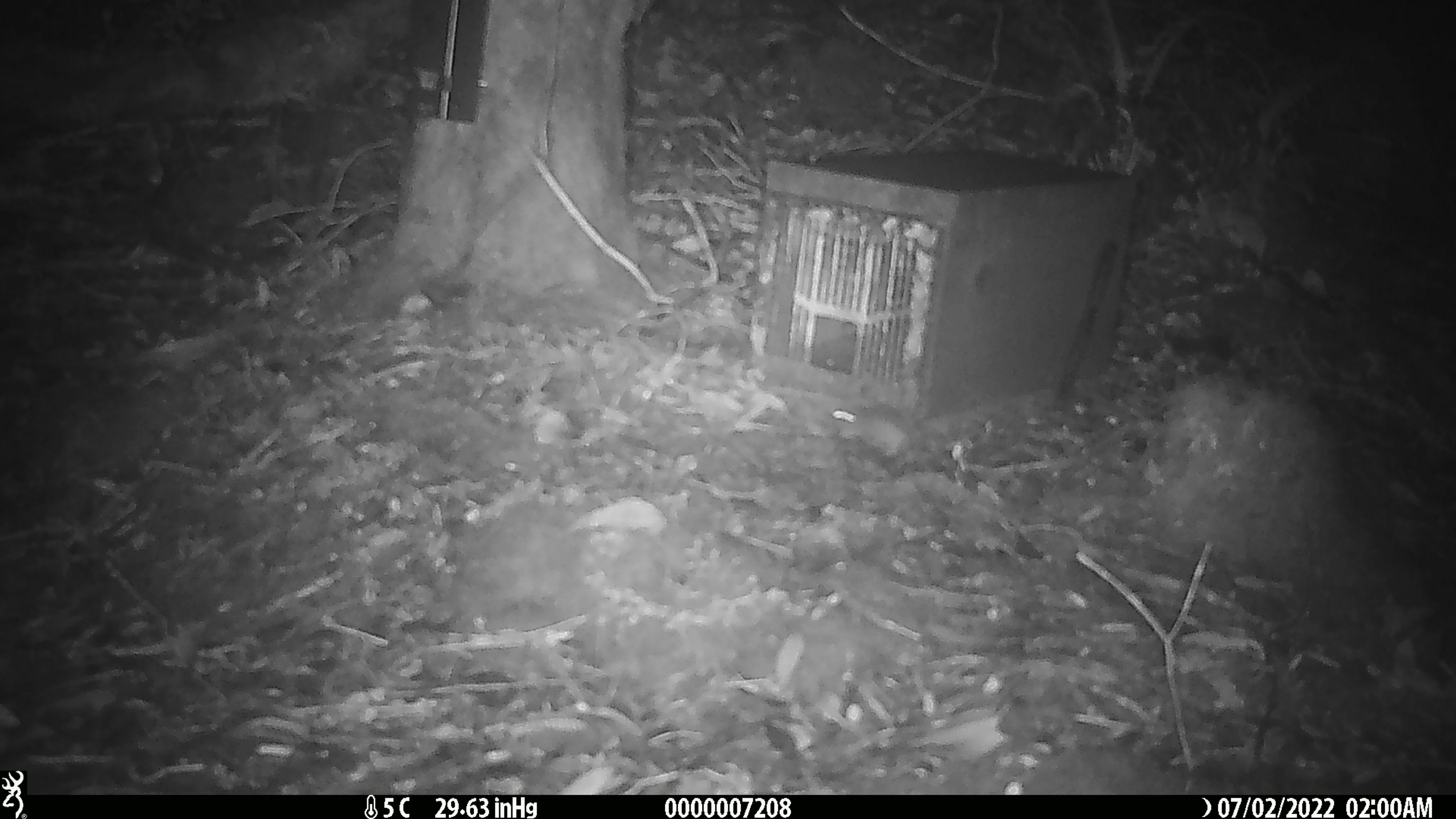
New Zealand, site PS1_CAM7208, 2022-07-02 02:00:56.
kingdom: Animalia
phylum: Chordata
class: Mammalia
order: Rodentia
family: Muridae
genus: Mus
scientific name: Mus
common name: mouse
Mouse (Mus).